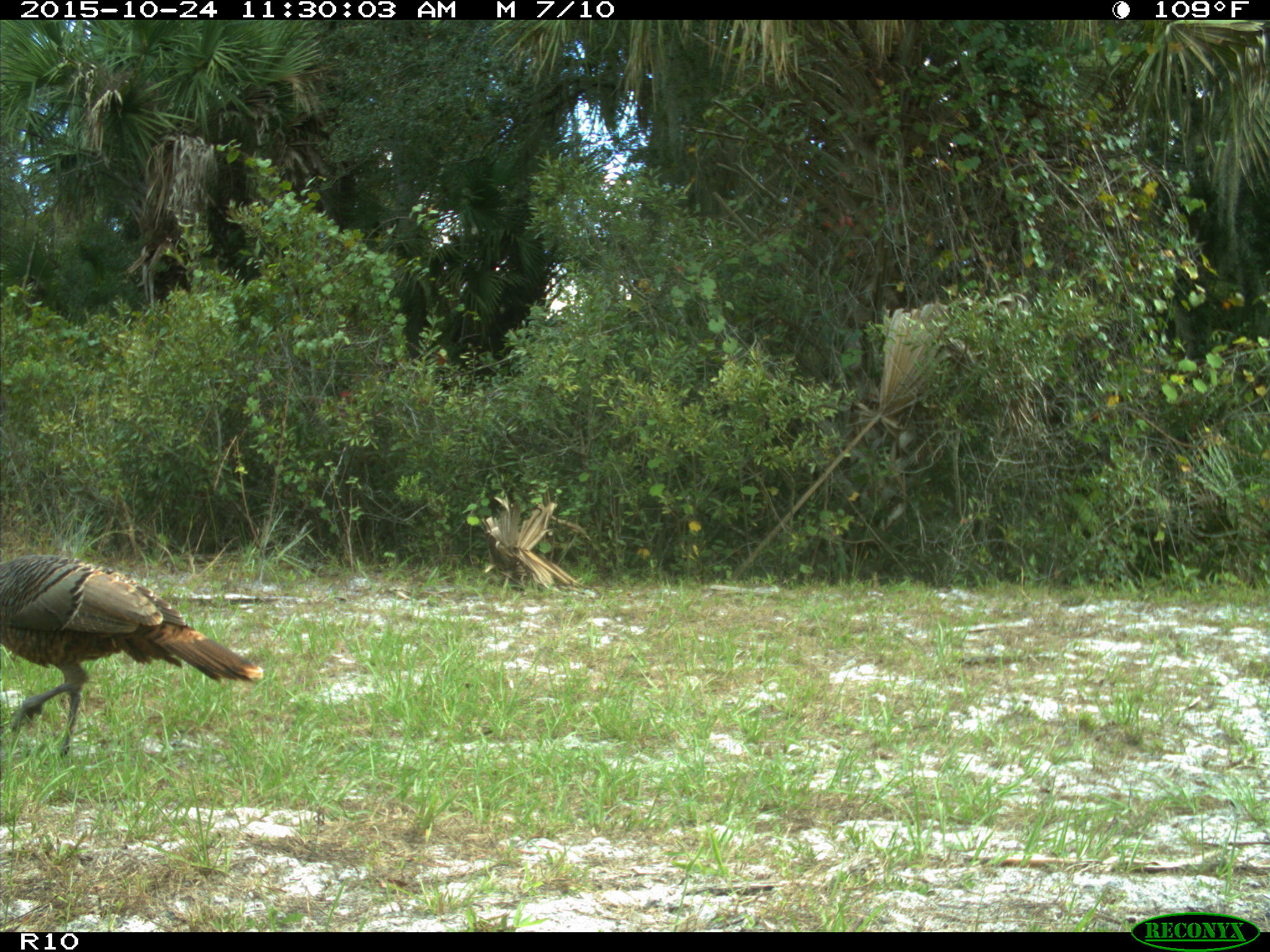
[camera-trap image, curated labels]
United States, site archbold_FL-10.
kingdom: Animalia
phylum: Chordata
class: Aves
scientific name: Aves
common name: birds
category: unidentified bird